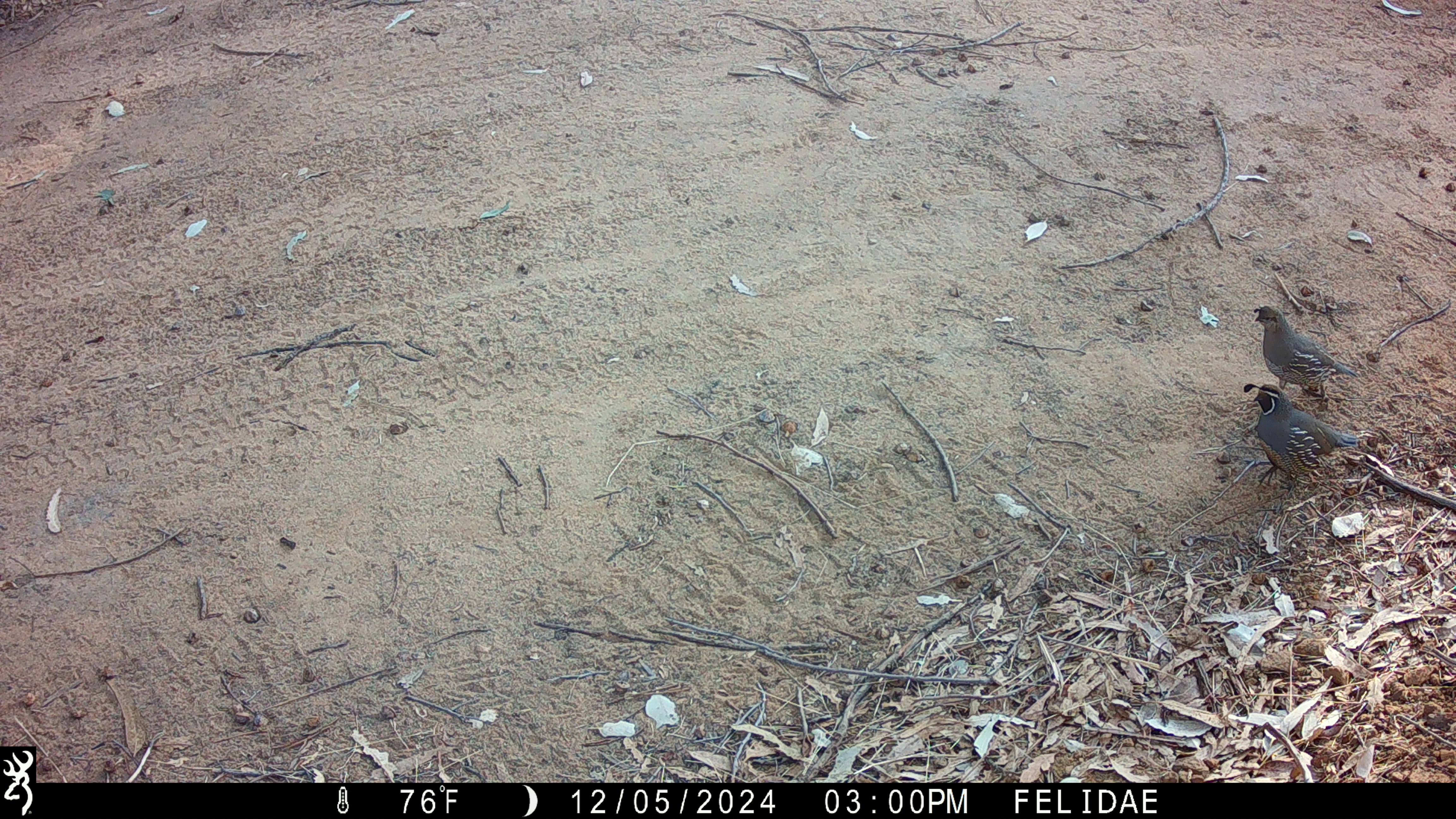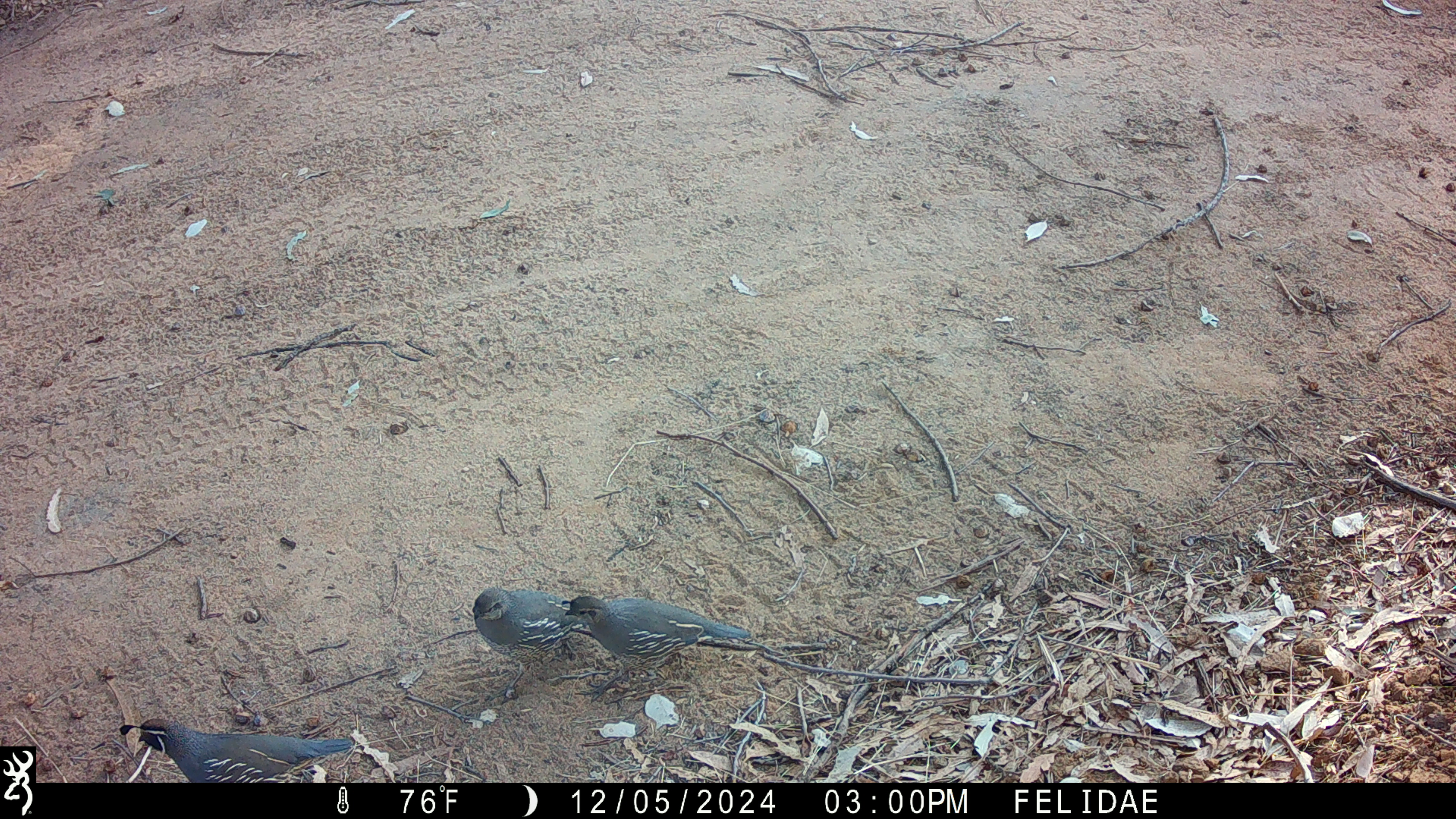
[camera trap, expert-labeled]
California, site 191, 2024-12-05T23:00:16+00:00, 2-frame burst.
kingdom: Animalia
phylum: Chordata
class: Aves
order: Galliformes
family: Odontophoridae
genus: Callipepla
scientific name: Callipepla californica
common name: california quail